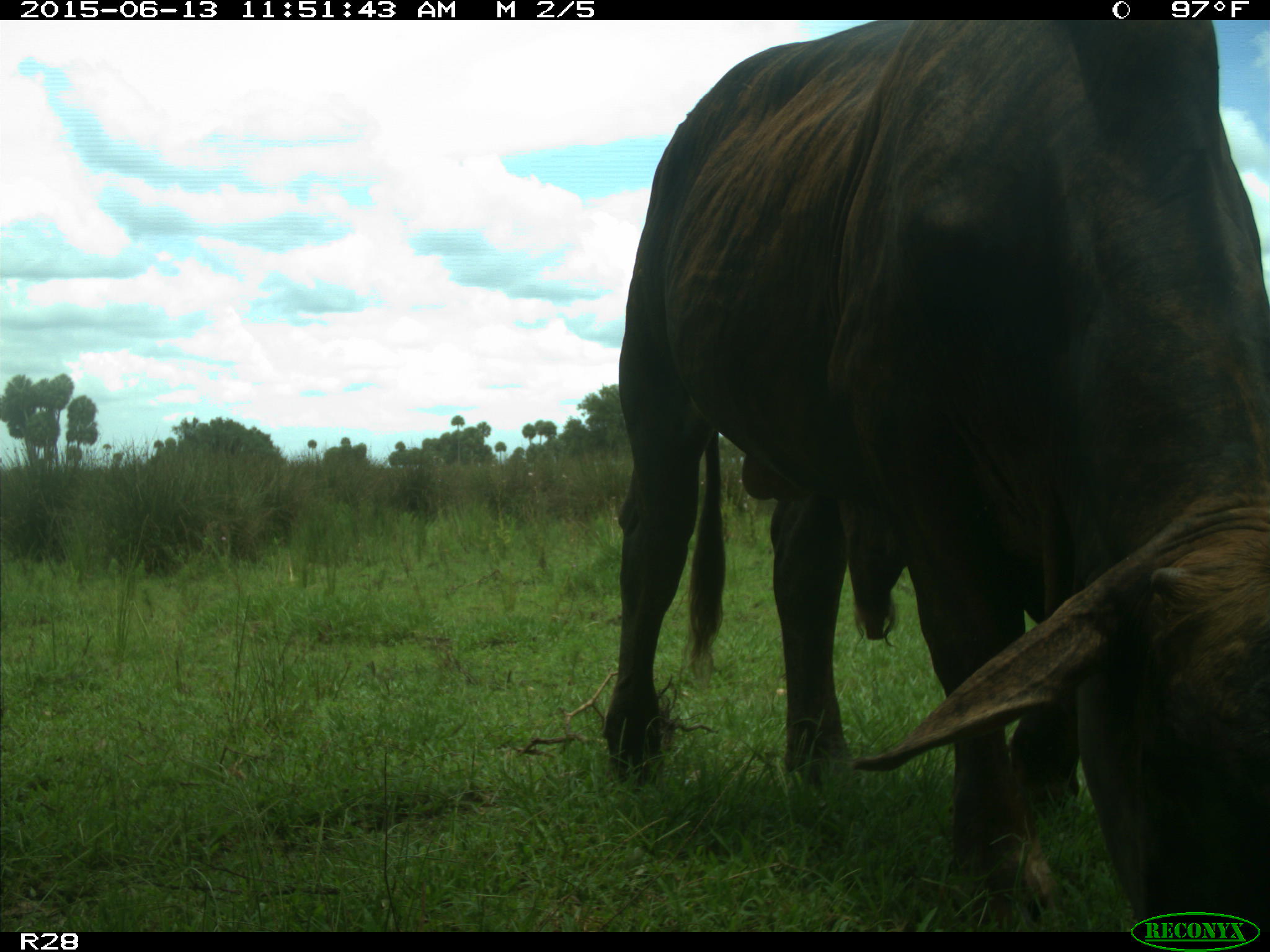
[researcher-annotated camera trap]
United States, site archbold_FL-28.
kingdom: Animalia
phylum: Chordata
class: Mammalia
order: Artiodactyla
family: Bovidae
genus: Bos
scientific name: Bos taurus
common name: domestic cow